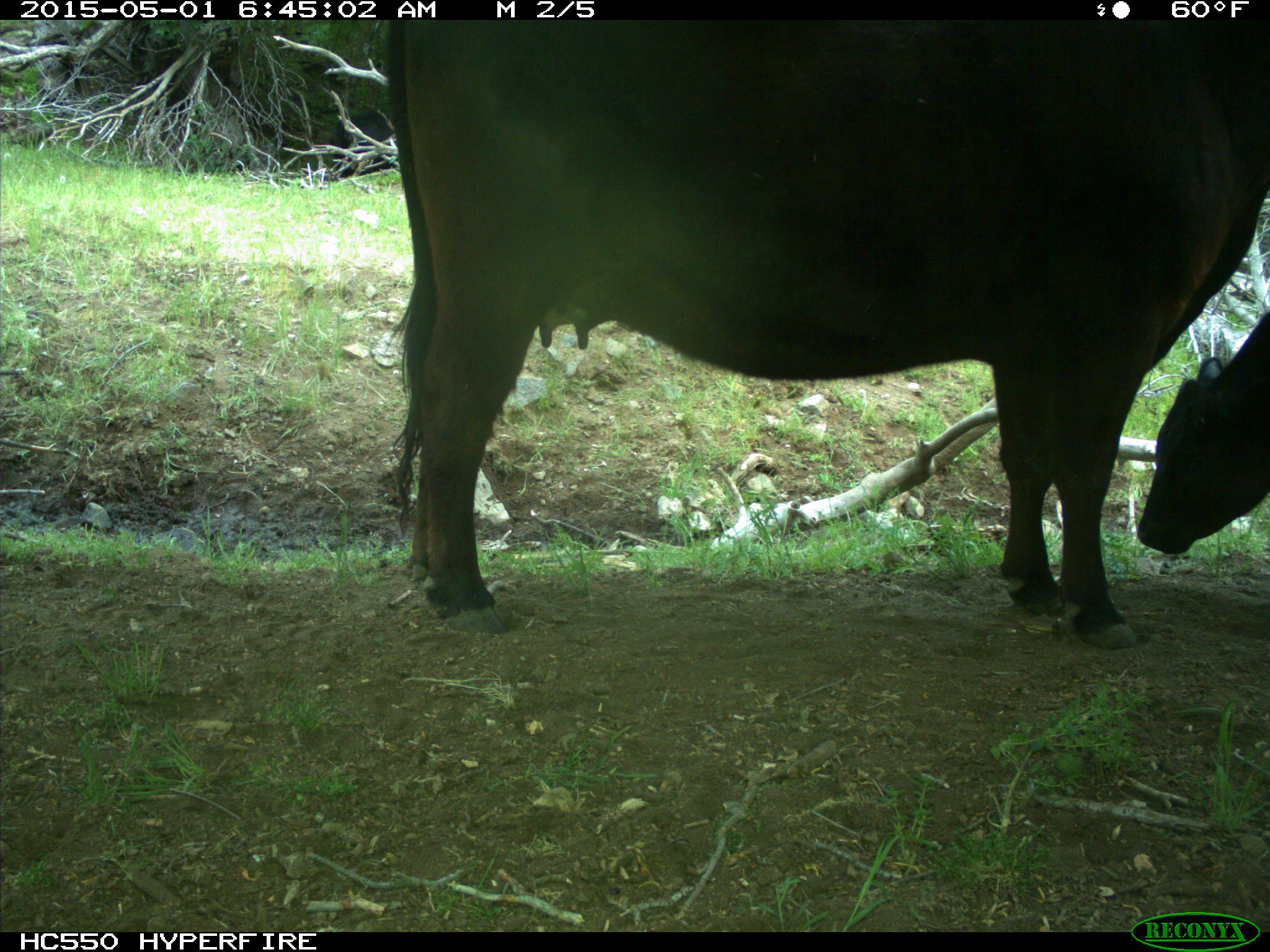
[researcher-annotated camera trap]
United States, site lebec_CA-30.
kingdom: Animalia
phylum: Chordata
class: Mammalia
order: Artiodactyla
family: Bovidae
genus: Bos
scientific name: Bos taurus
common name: domestic cow